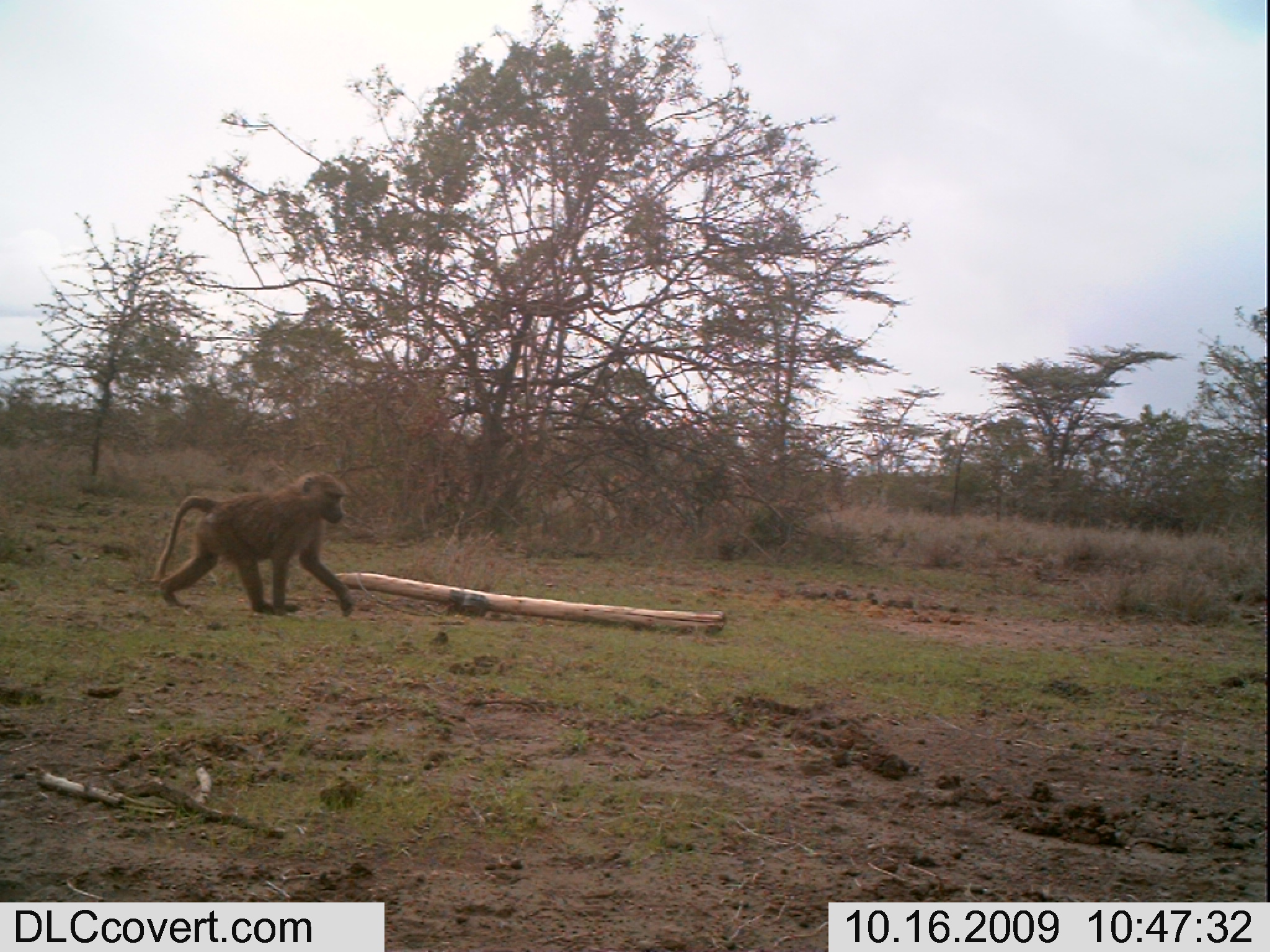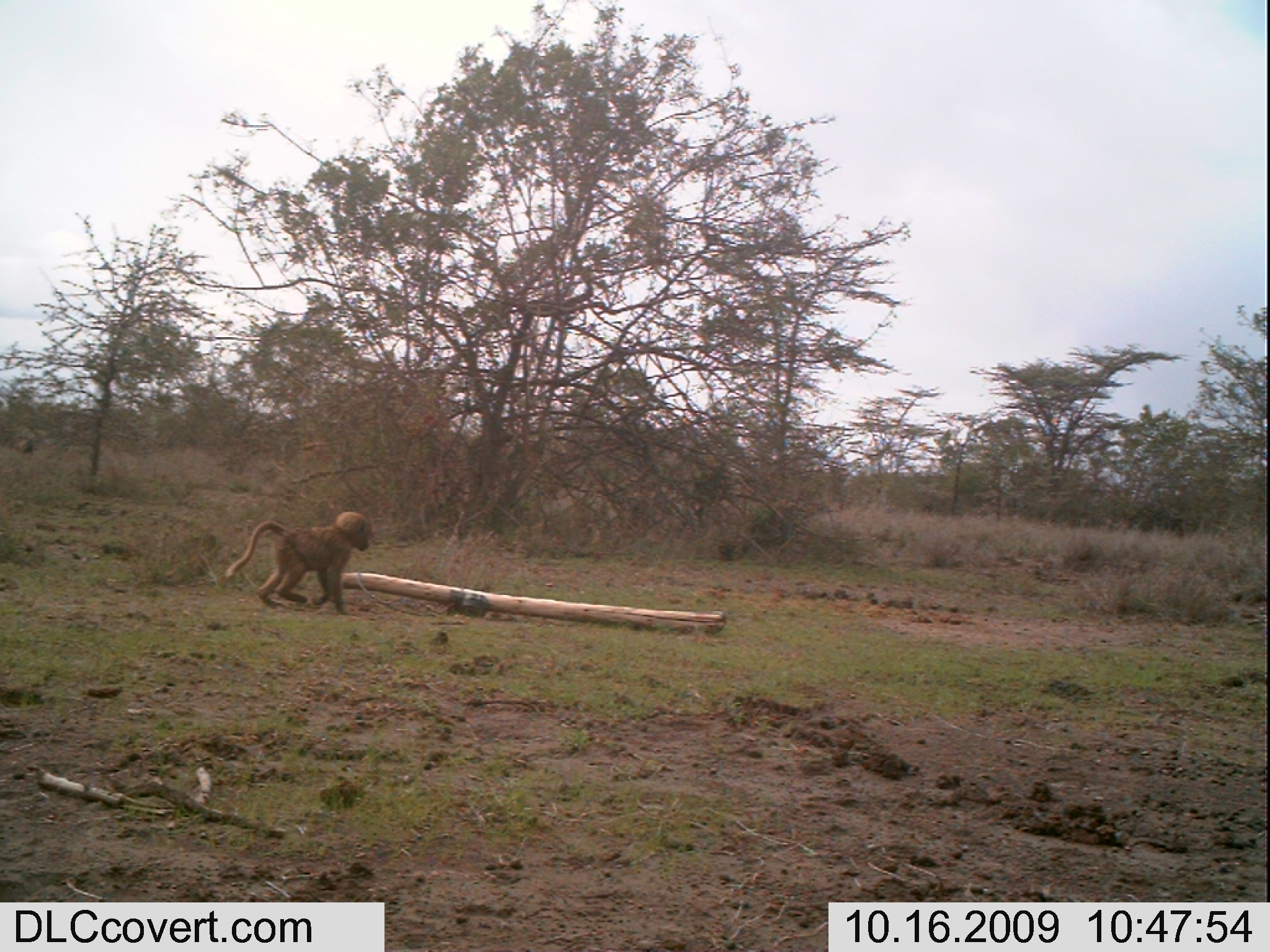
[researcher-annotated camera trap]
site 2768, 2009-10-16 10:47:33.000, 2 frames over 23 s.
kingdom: Animalia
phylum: Chordata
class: Mammalia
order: Primates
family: Cercopithecidae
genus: Papio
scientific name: Papio anubis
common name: olive baboon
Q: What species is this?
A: Papio anubis (olive baboon).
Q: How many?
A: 1.